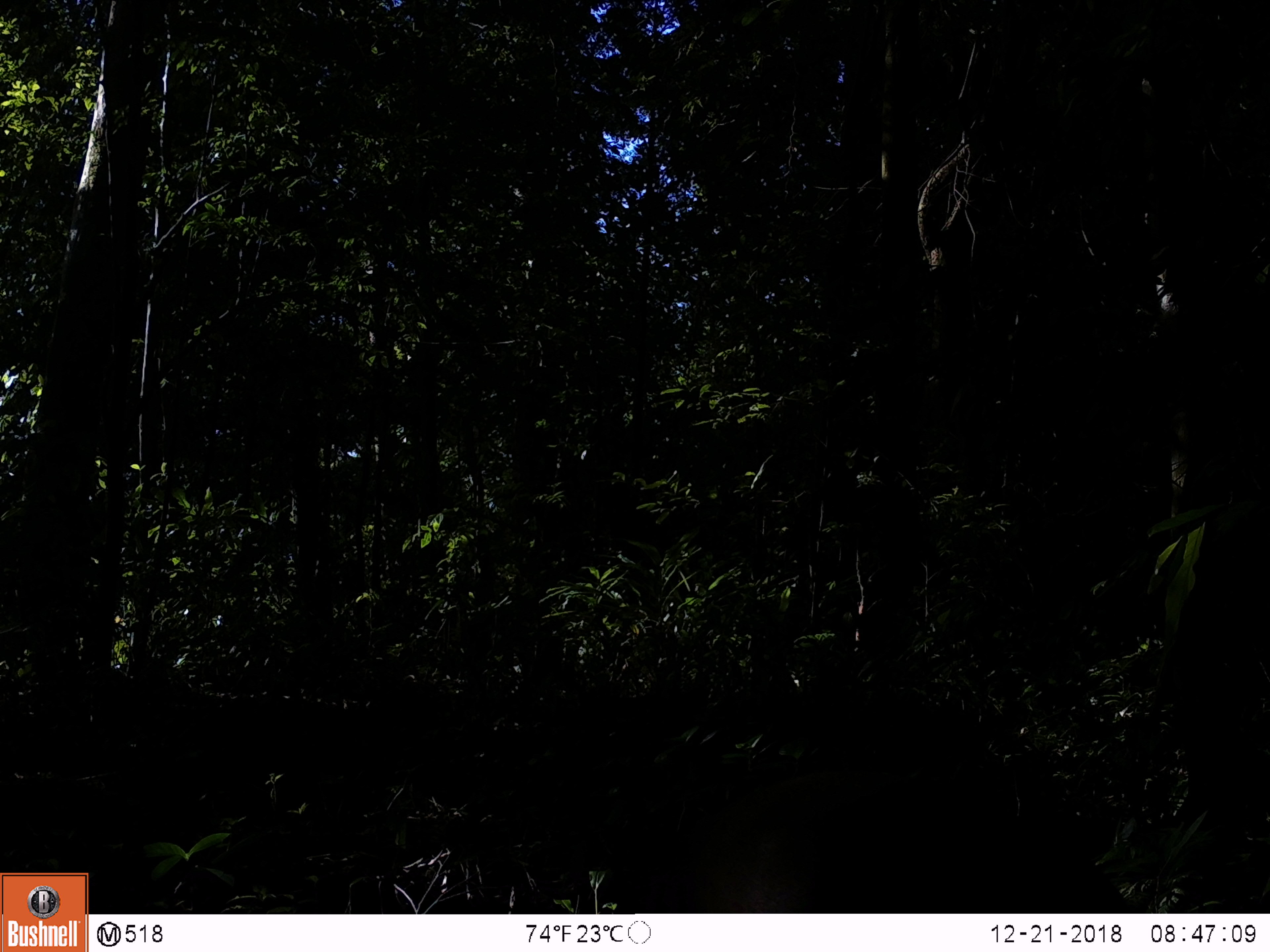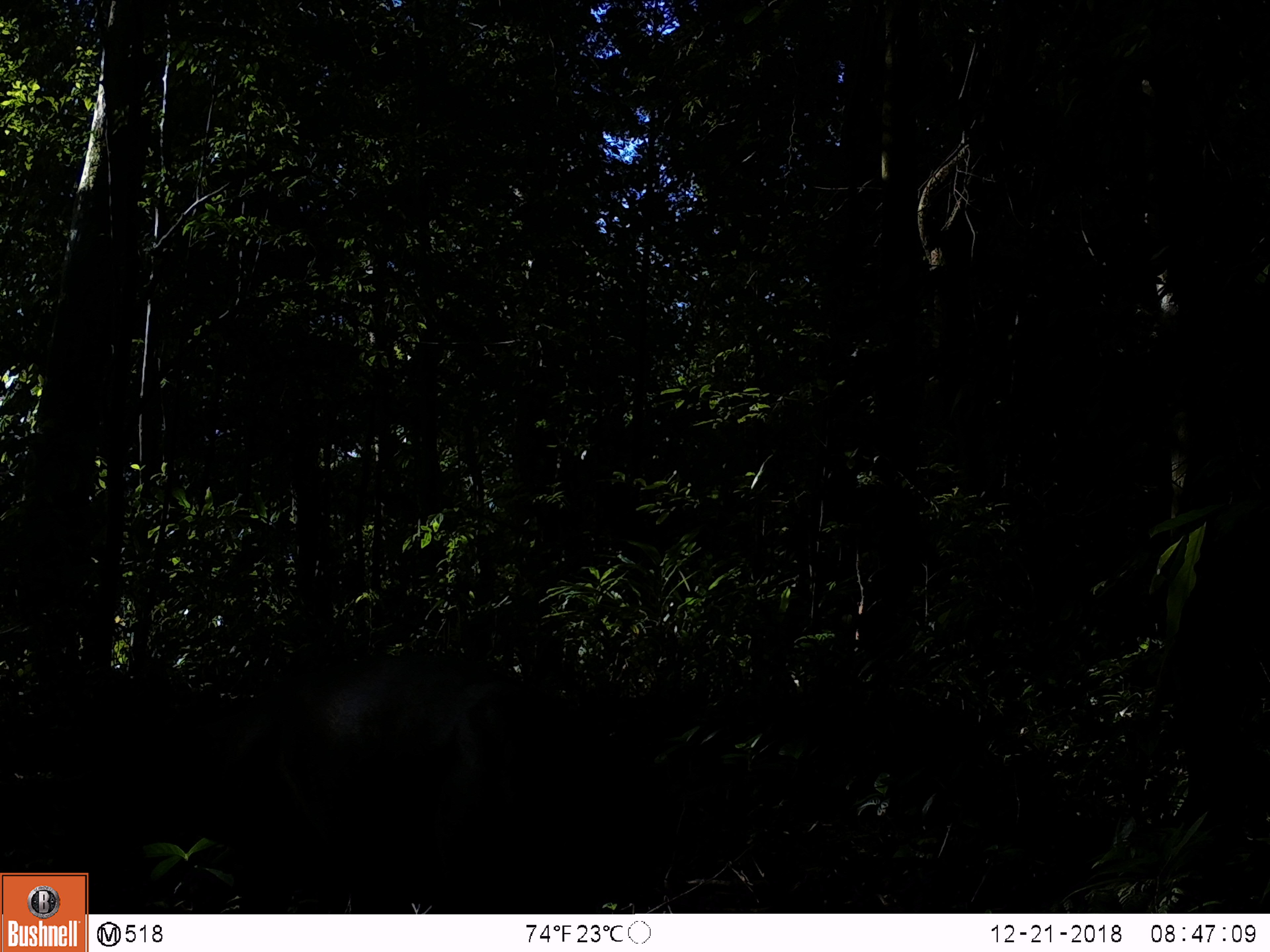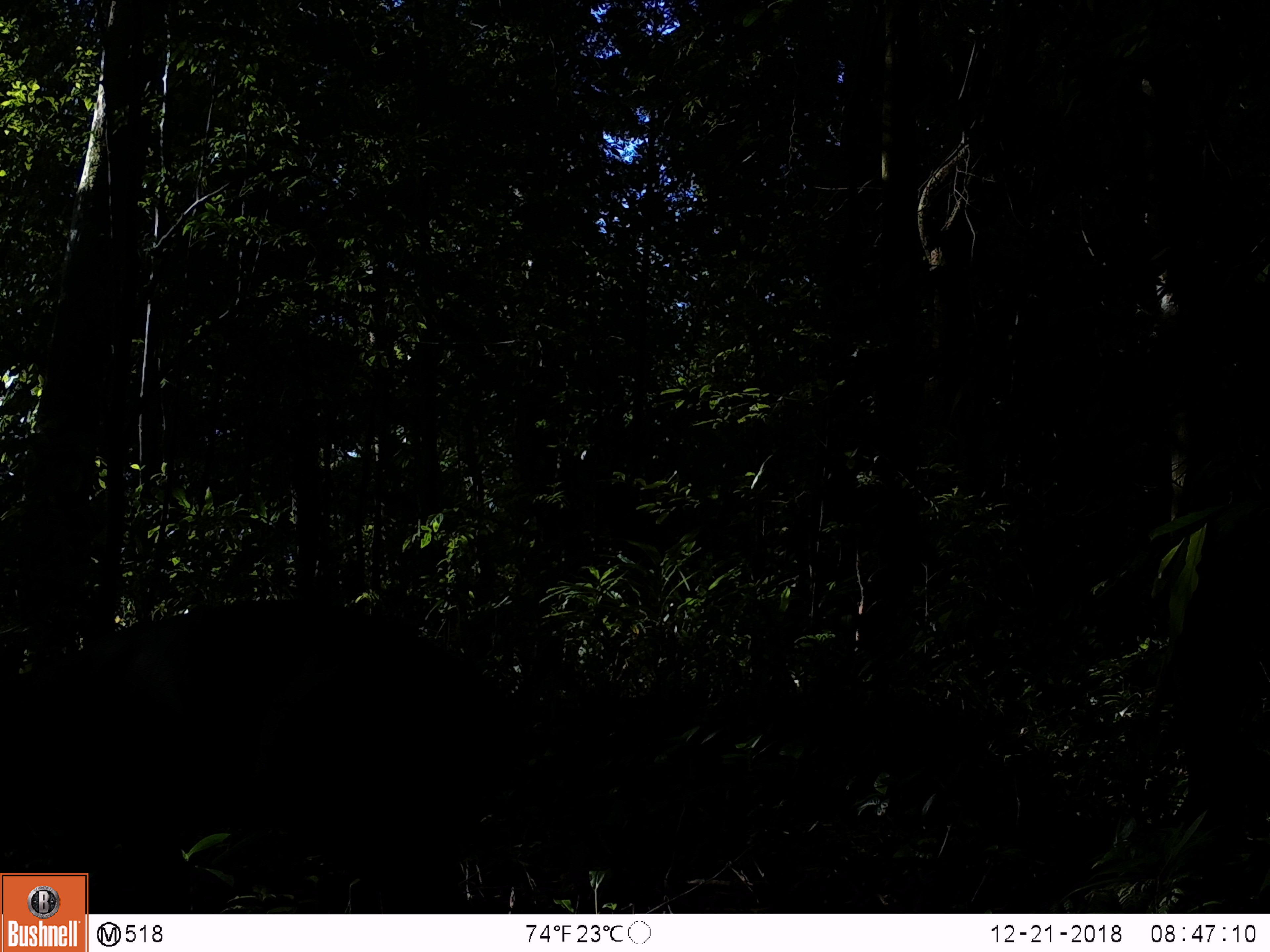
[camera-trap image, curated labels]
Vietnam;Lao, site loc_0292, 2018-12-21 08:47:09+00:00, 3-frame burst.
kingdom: Animalia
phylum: Chordata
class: Mammalia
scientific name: Mammalia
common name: mammal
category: unidentified mammal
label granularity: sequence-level